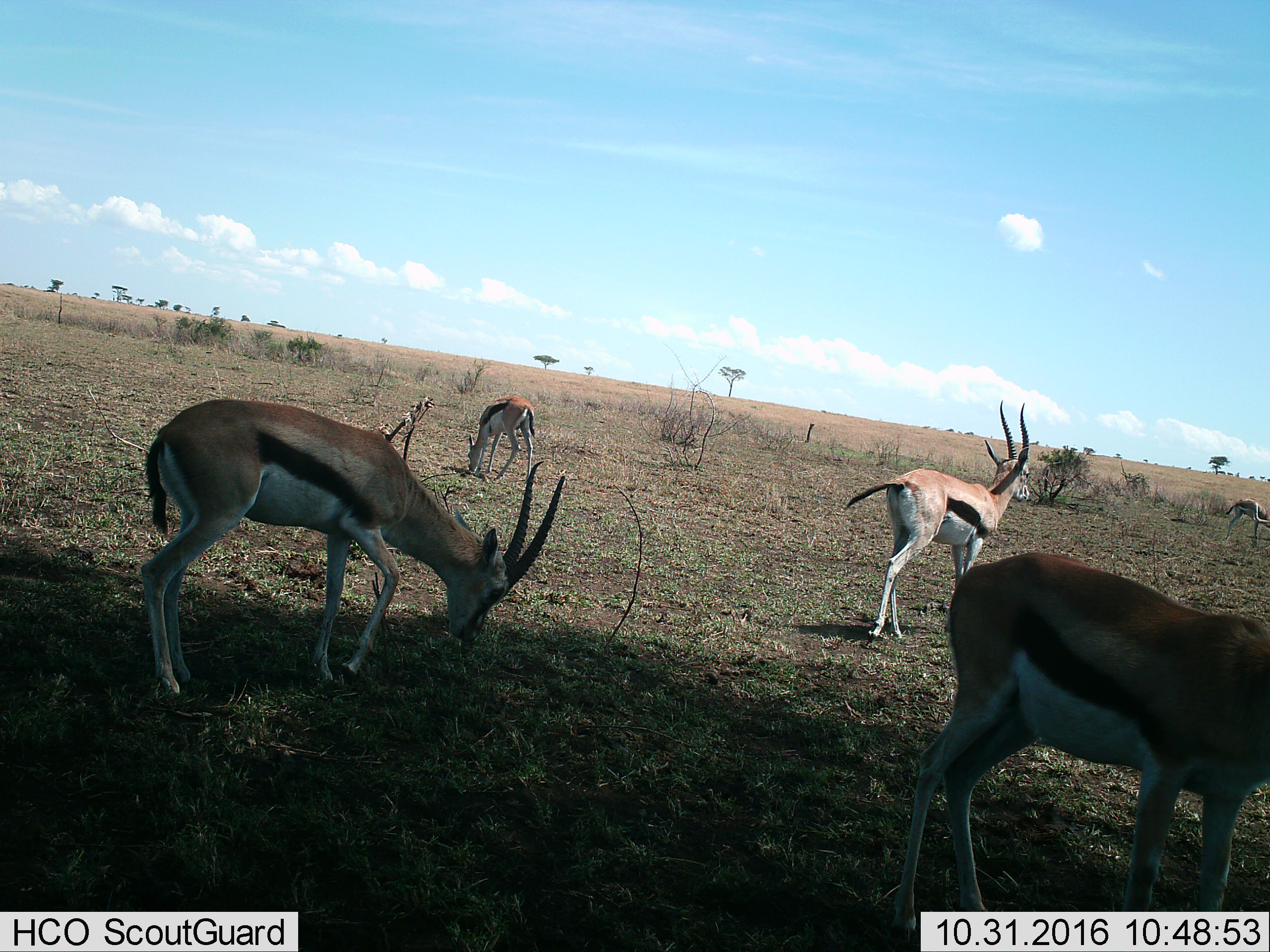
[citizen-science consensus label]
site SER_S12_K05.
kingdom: Animalia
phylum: Chordata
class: Mammalia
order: Artiodactyla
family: Bovidae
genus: Eudorcas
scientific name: Eudorcas thomsonii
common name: thomson's gazelle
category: gazellethomsons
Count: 5.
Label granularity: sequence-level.